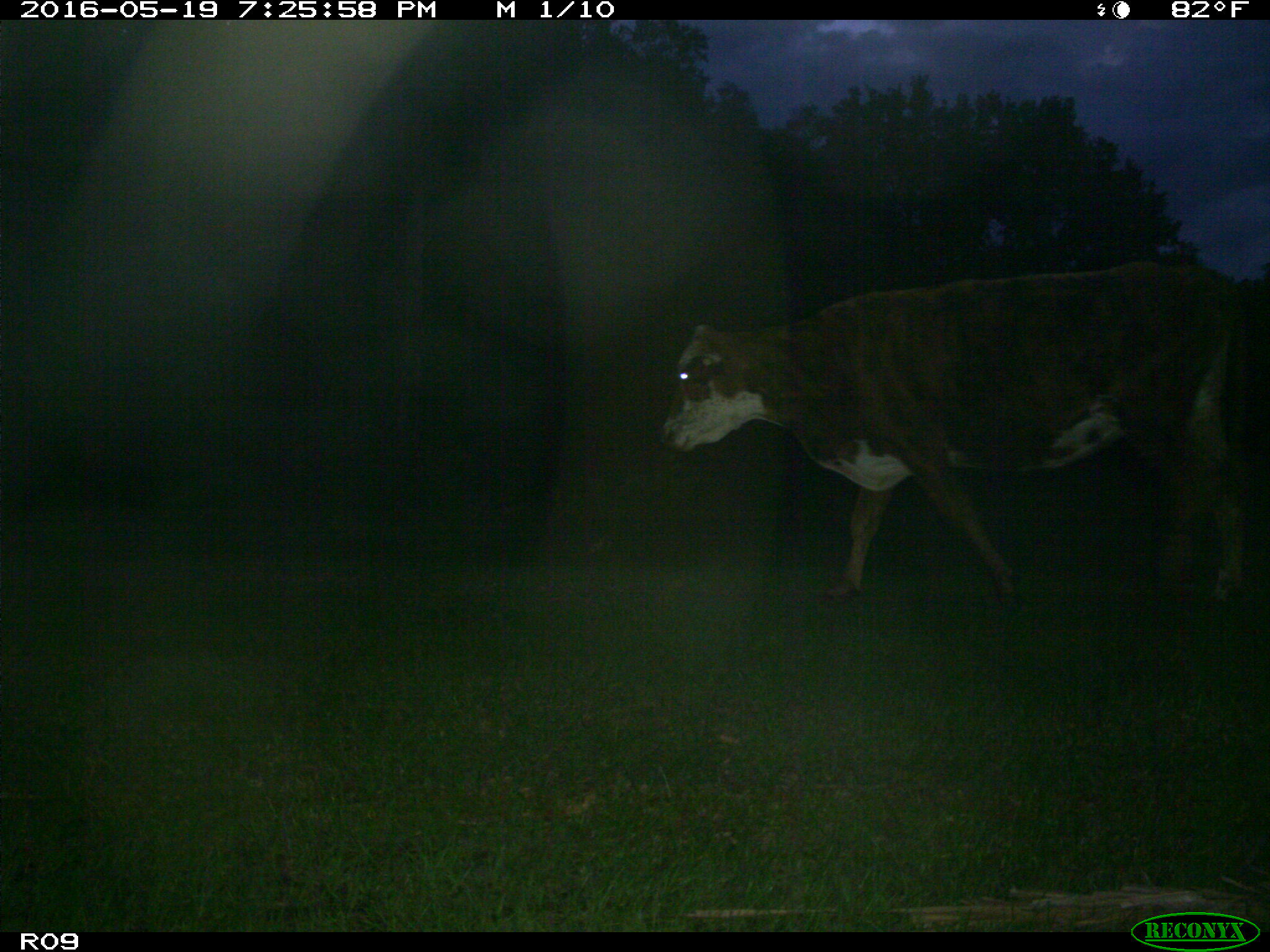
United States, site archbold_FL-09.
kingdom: Animalia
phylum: Chordata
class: Mammalia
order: Artiodactyla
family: Bovidae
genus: Bos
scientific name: Bos taurus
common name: domestic cow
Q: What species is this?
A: Bos taurus (domestic cow).